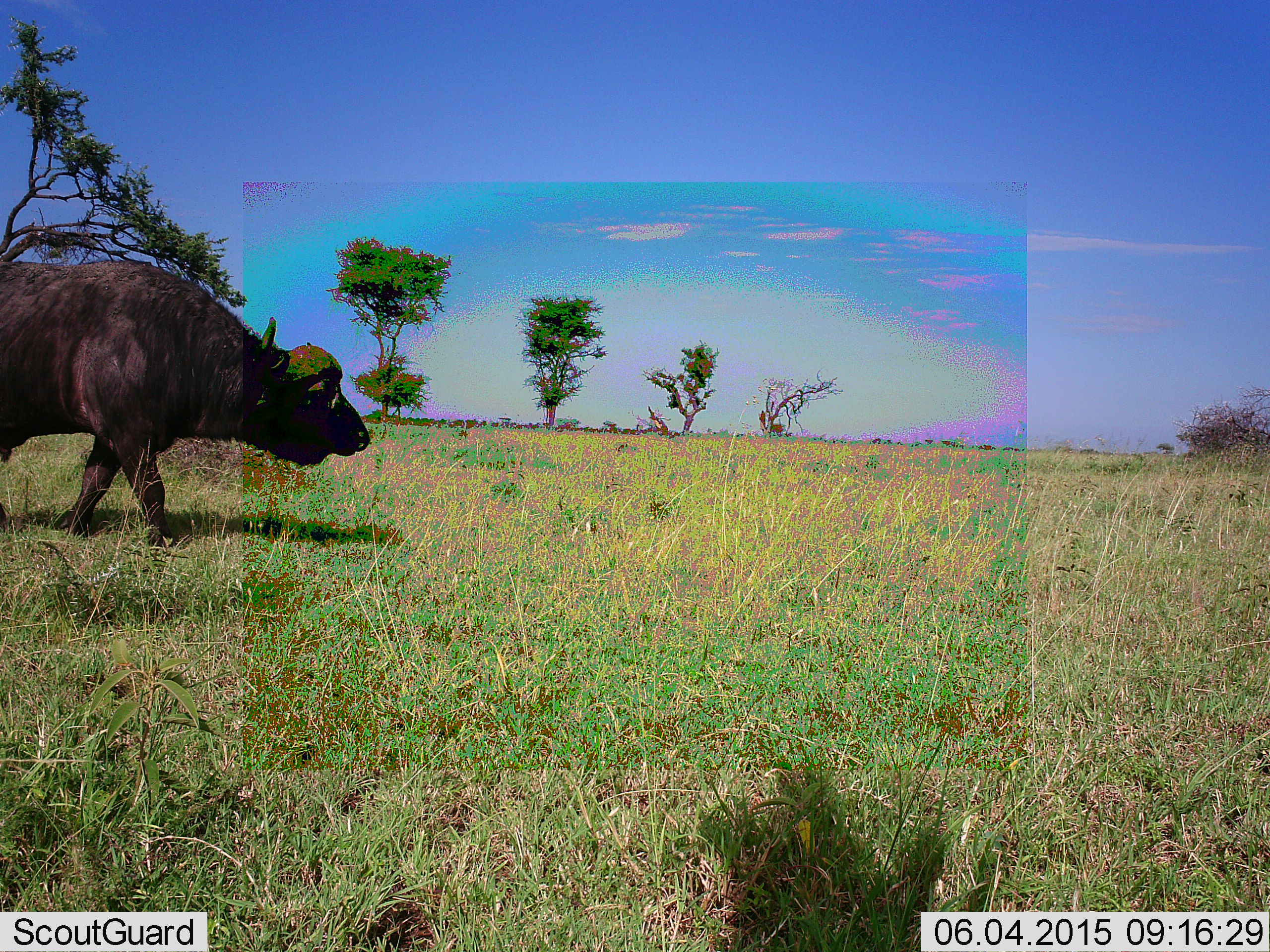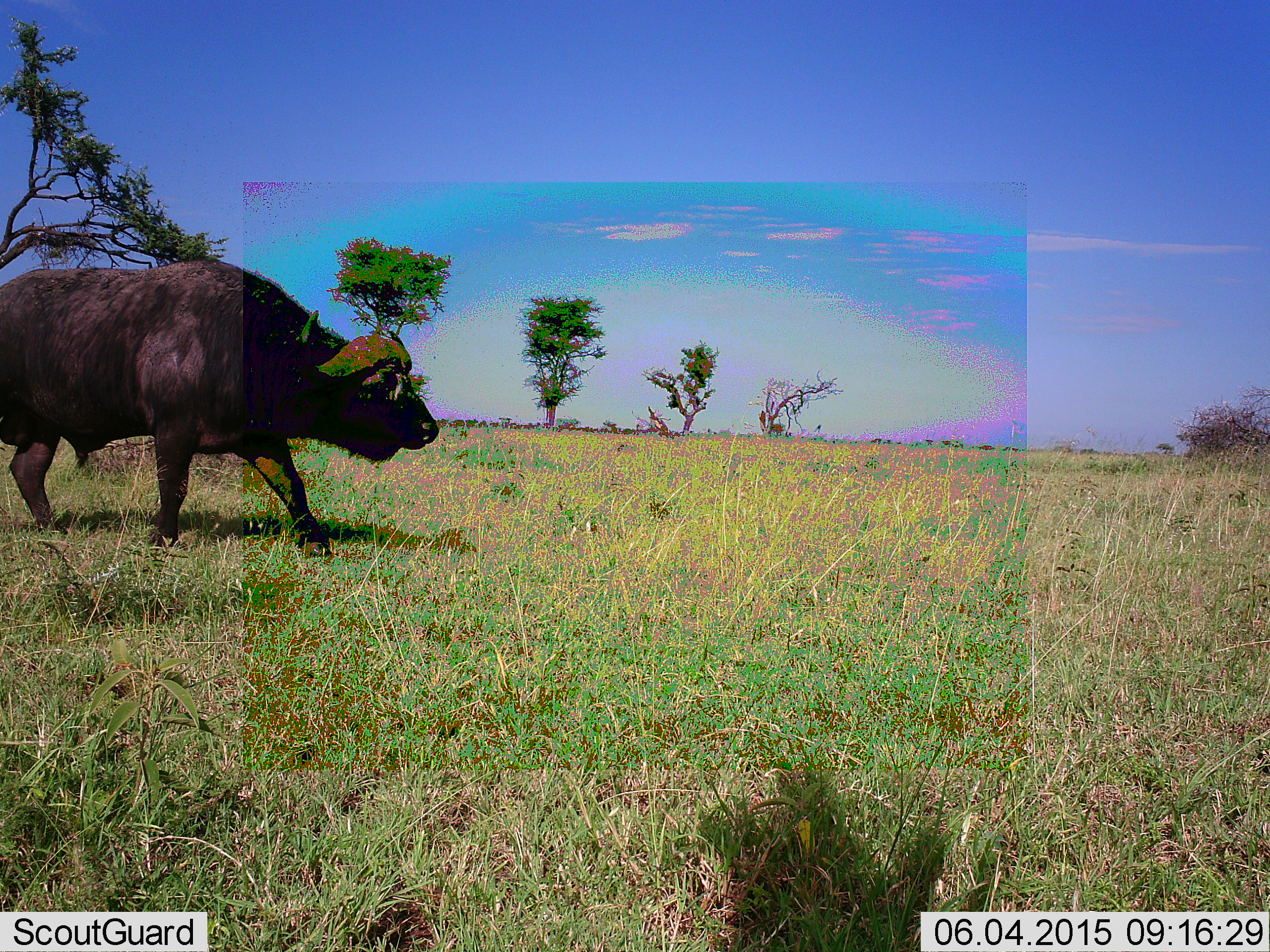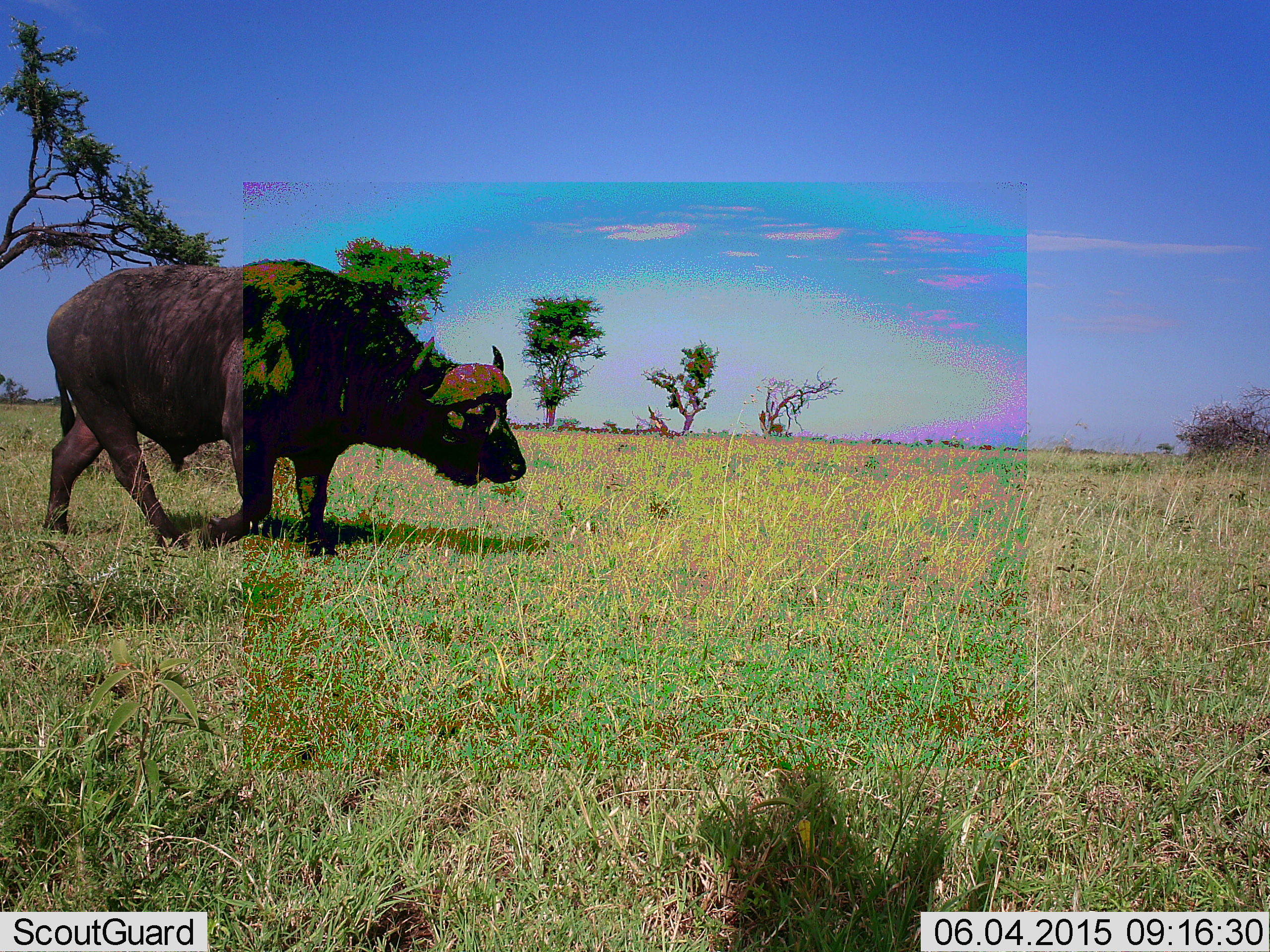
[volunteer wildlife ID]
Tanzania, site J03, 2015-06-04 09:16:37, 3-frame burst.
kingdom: Animalia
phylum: Chordata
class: Mammalia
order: Artiodactyla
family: Bovidae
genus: Syncerus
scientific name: Syncerus caffer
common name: cape buffalo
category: buffalo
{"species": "buffalo (cape buffalo) (Syncerus caffer)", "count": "1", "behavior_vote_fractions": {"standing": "9%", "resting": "0%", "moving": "100%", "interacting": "0%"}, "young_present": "0%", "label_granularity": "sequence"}